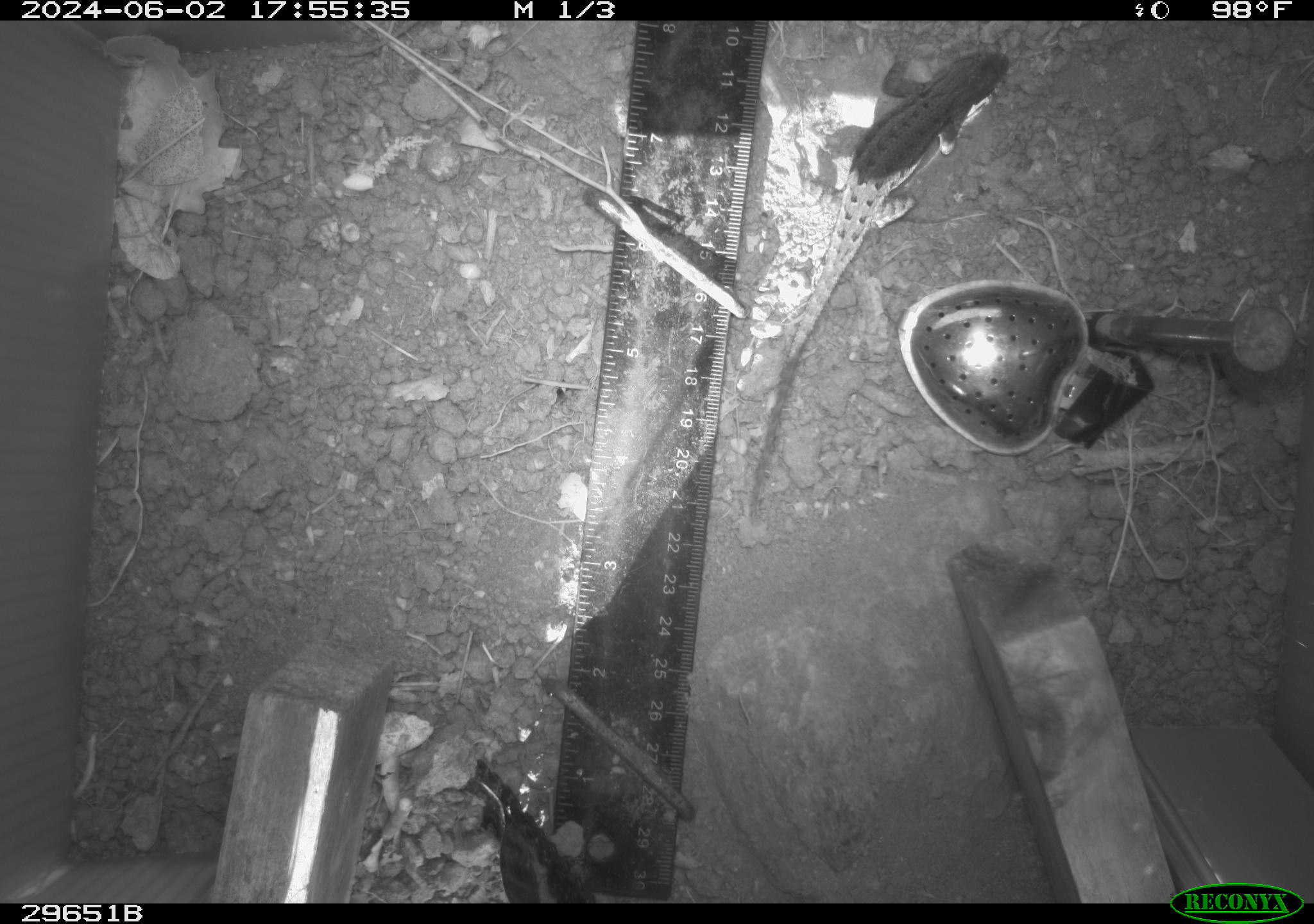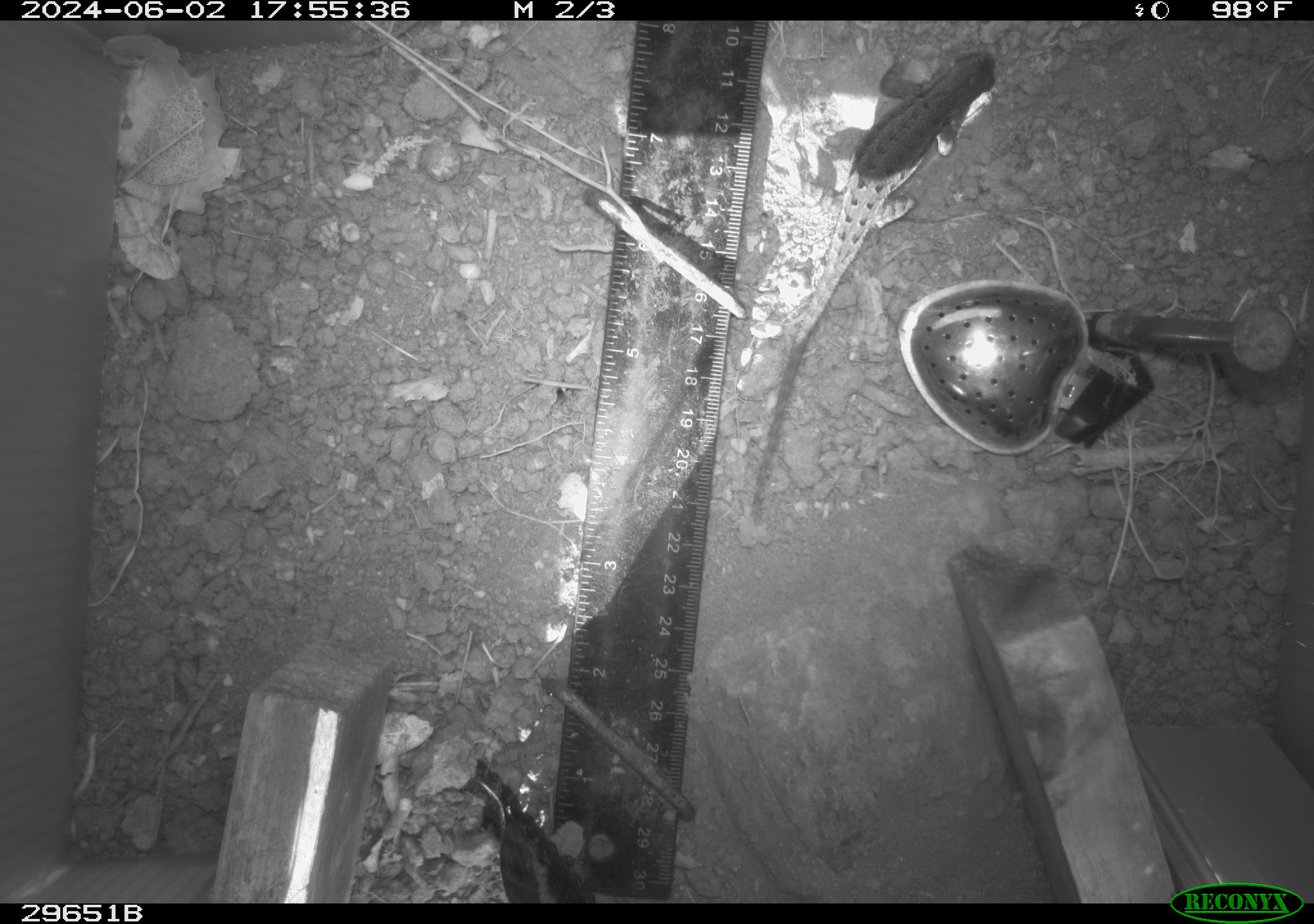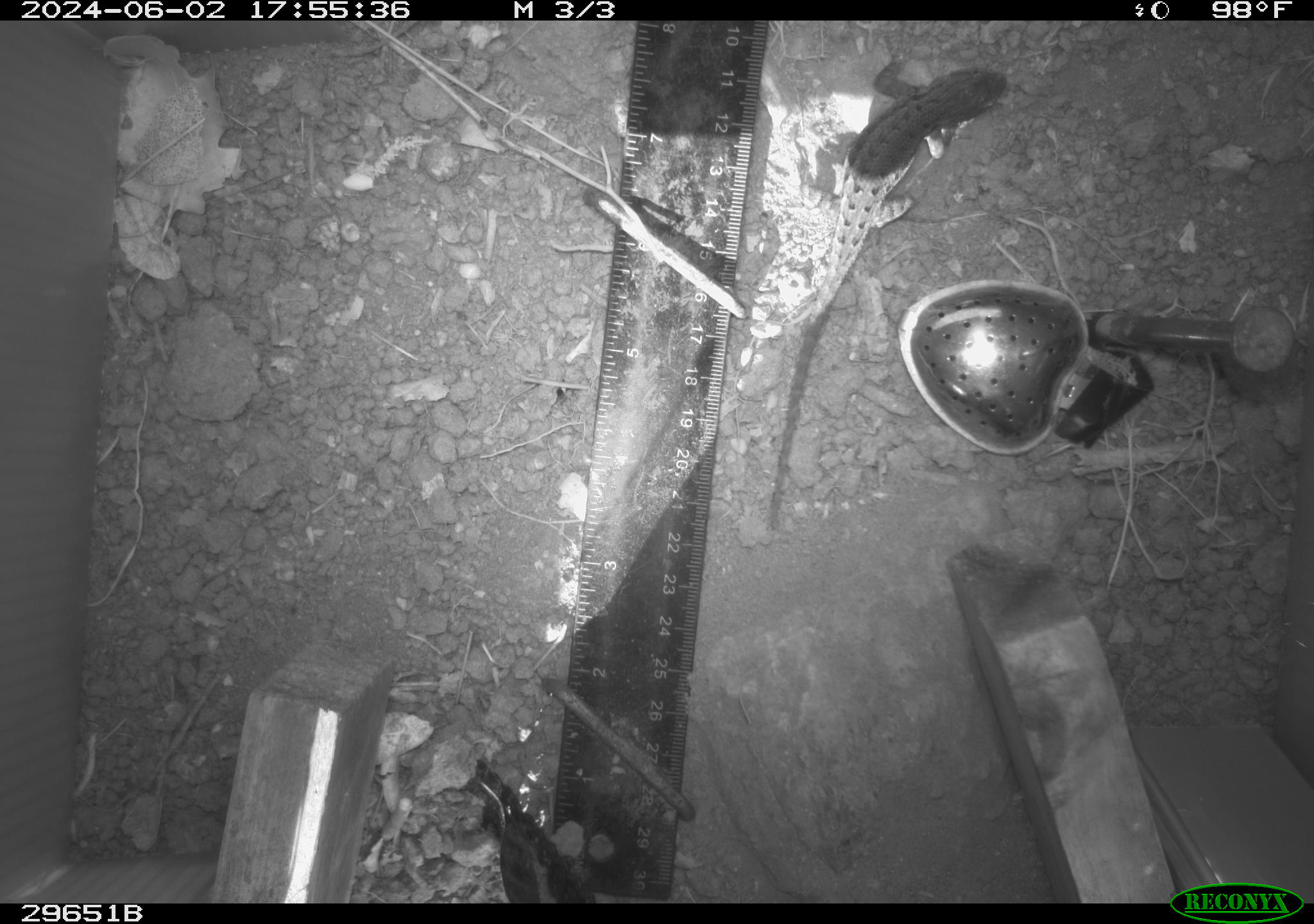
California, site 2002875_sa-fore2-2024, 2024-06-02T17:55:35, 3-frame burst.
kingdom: Animalia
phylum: Chordata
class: Reptilia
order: Squamata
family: Phrynosomatidae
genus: Sceloporus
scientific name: Sceloporus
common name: spiny lizards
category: sceloporus species